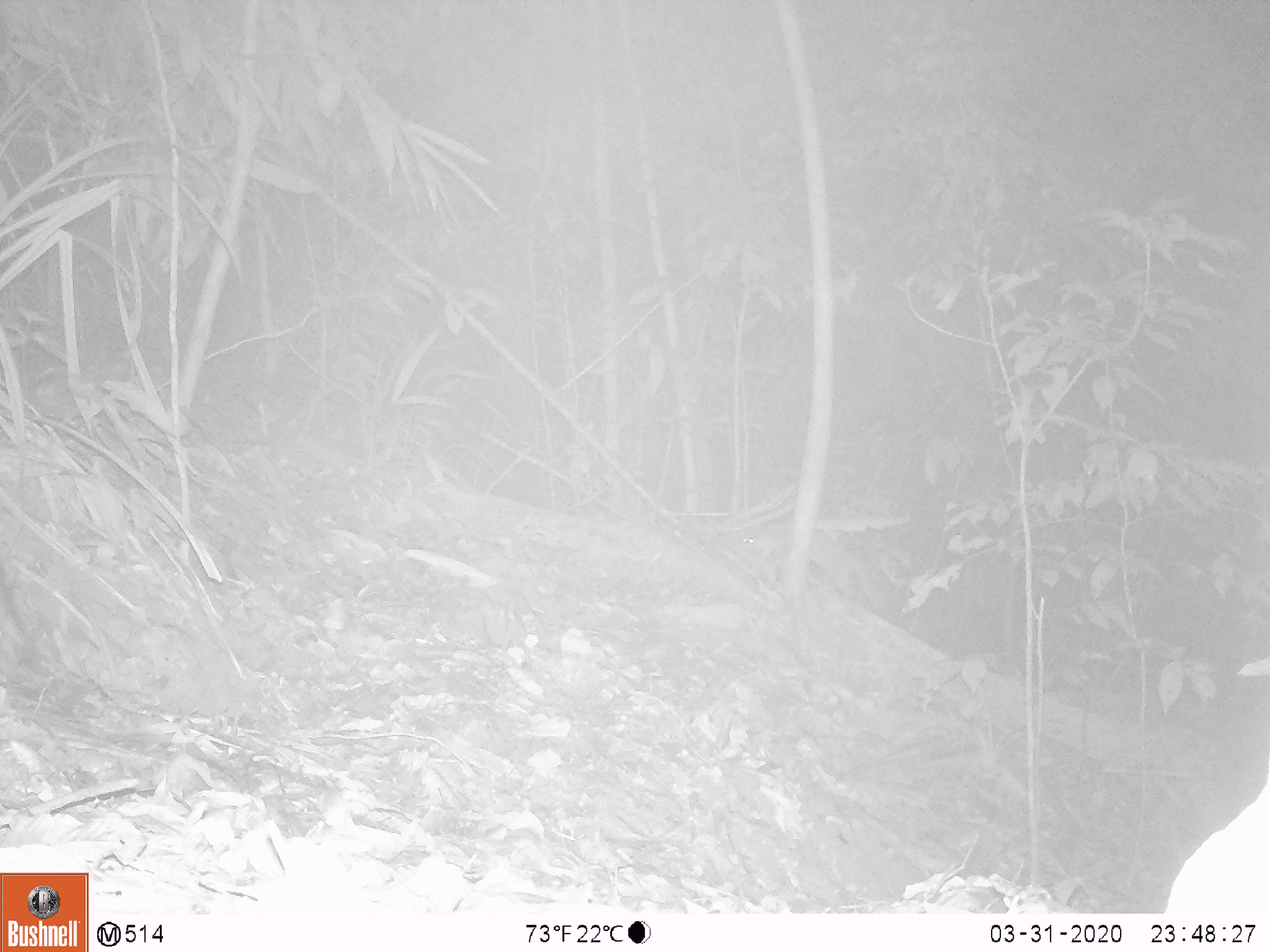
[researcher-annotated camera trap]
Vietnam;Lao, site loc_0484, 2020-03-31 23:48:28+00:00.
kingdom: Animalia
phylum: Chordata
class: Mammalia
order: Carnivora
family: Mustelidae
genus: Melogale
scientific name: Melogale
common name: ferret badger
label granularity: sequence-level